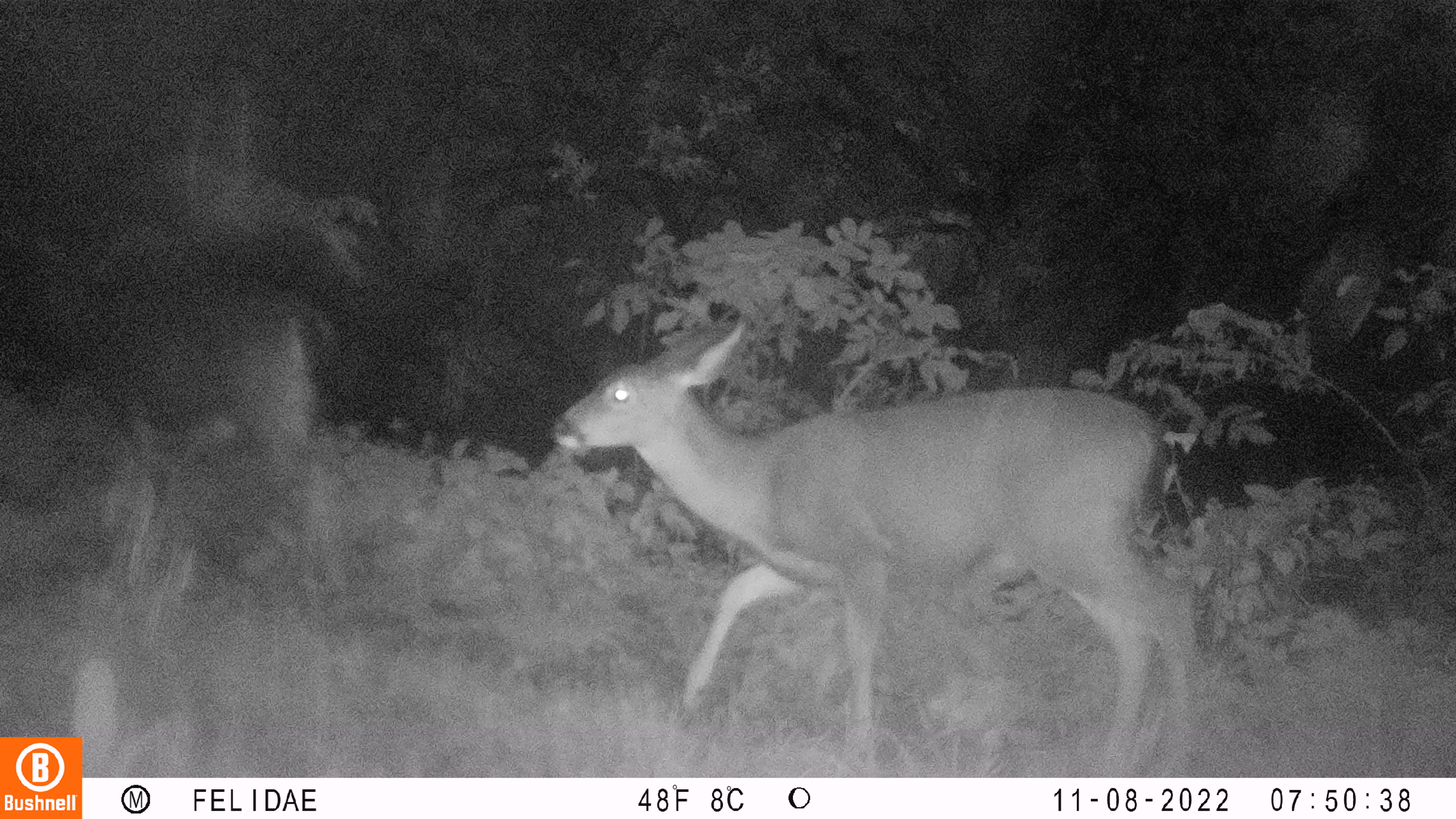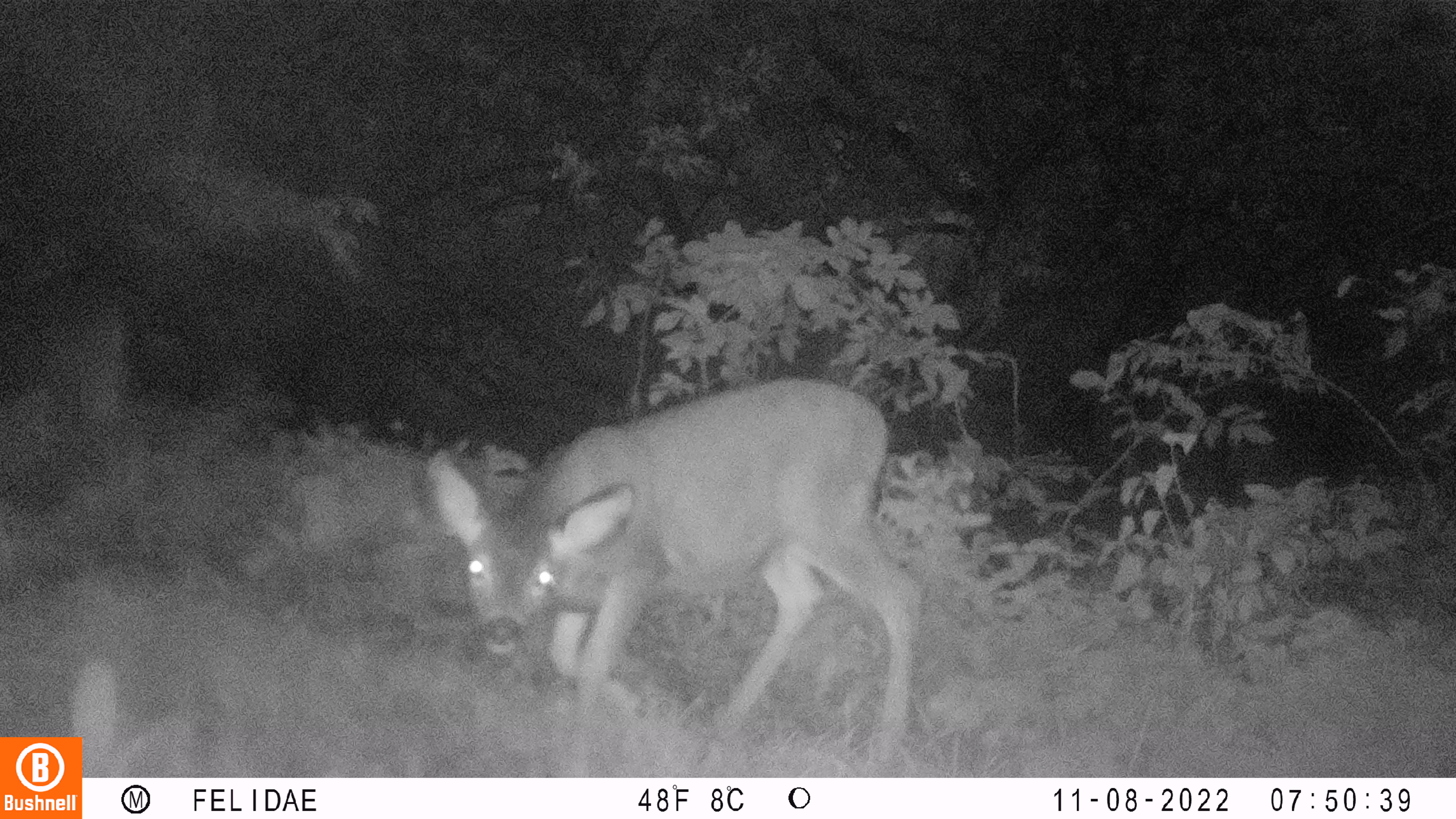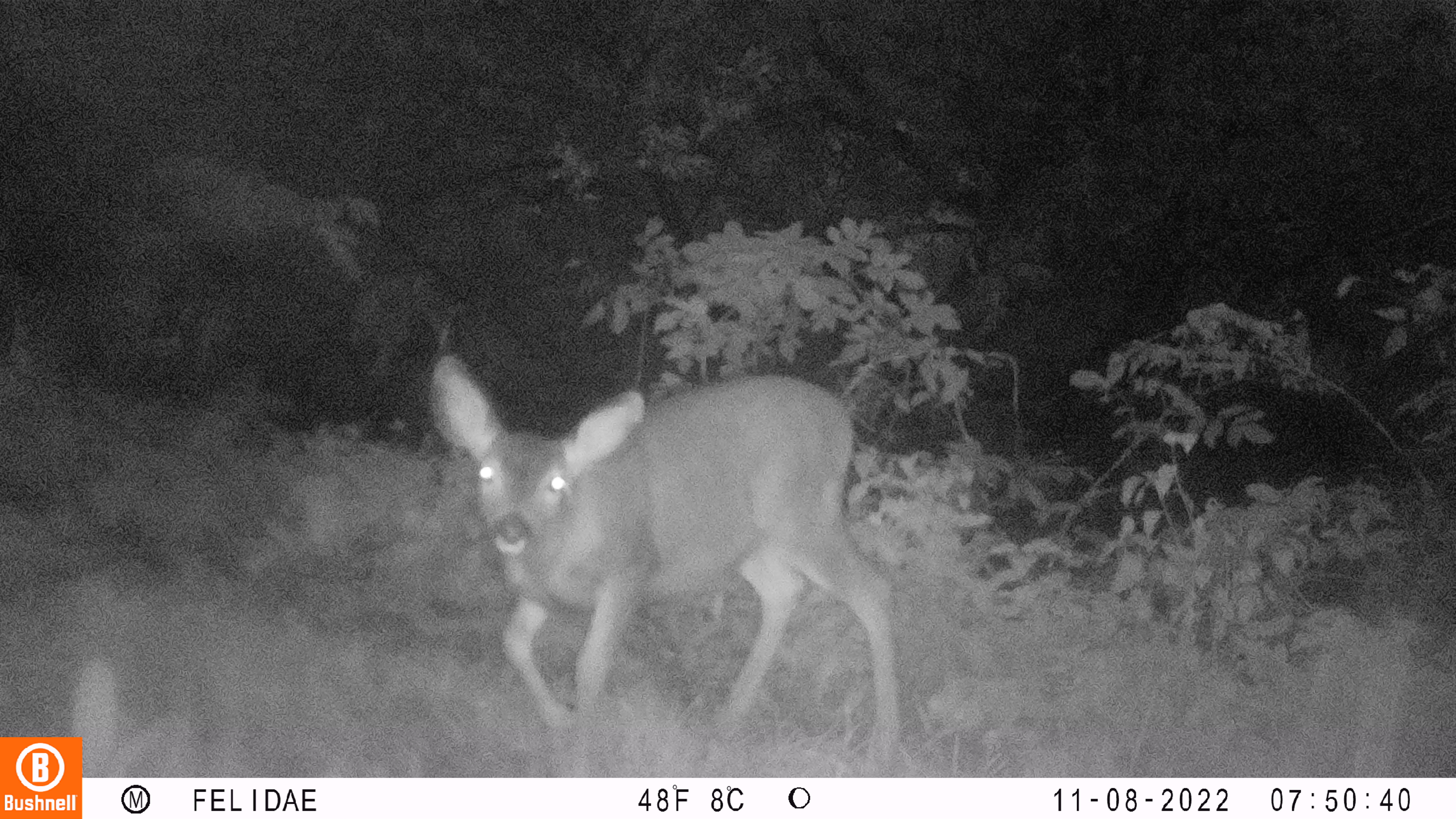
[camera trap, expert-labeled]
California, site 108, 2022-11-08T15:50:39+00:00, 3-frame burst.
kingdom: Animalia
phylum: Chordata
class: Mammalia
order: Artiodactyla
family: Cervidae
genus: Odocoileus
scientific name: Odocoileus hemionus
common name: mule deer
Mule deer (Odocoileus hemionus).